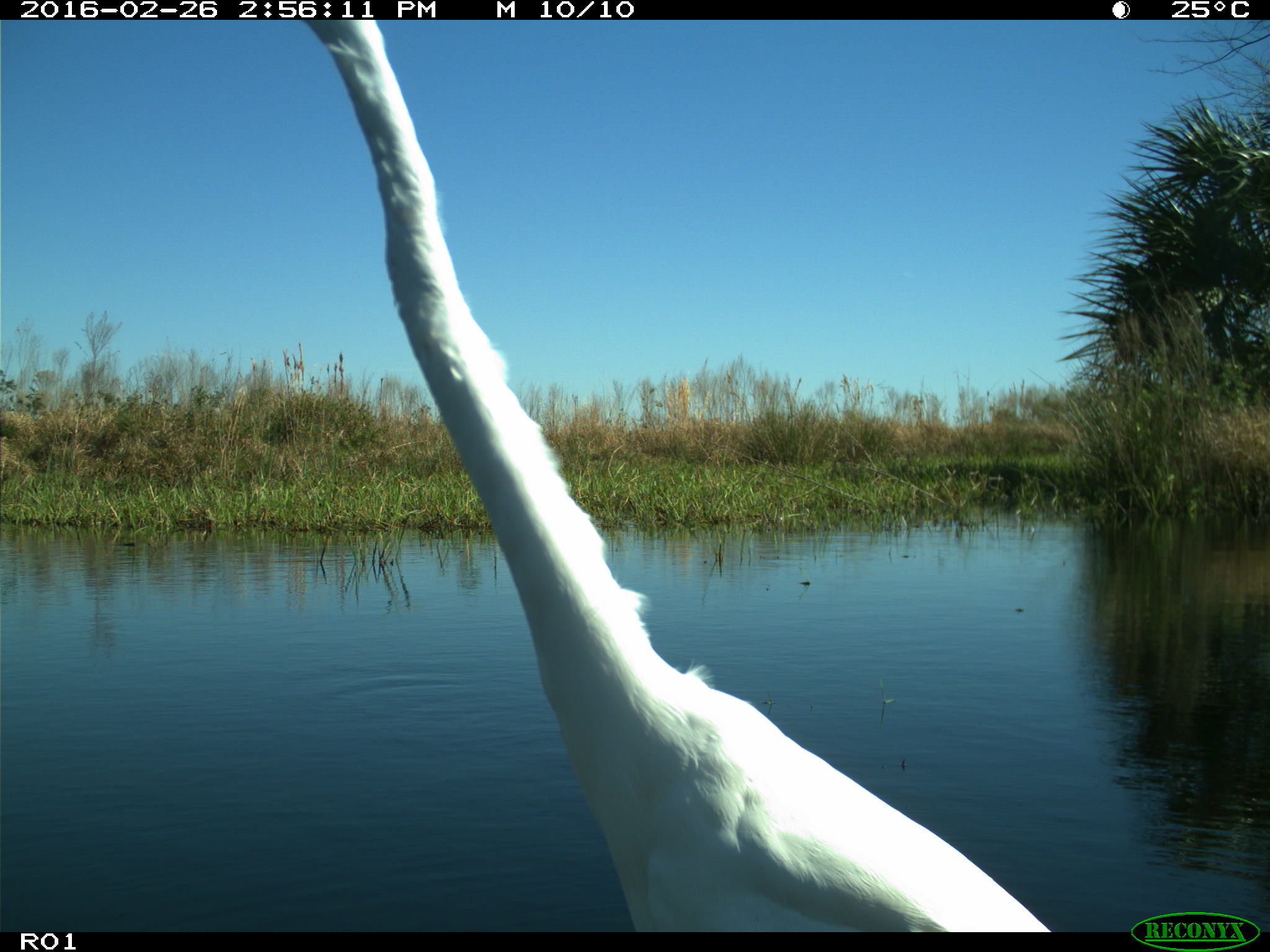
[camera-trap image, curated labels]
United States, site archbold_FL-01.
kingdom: Animalia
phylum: Chordata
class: Aves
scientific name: Aves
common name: birds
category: unidentified bird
Unidentified bird (birds) (Aves).